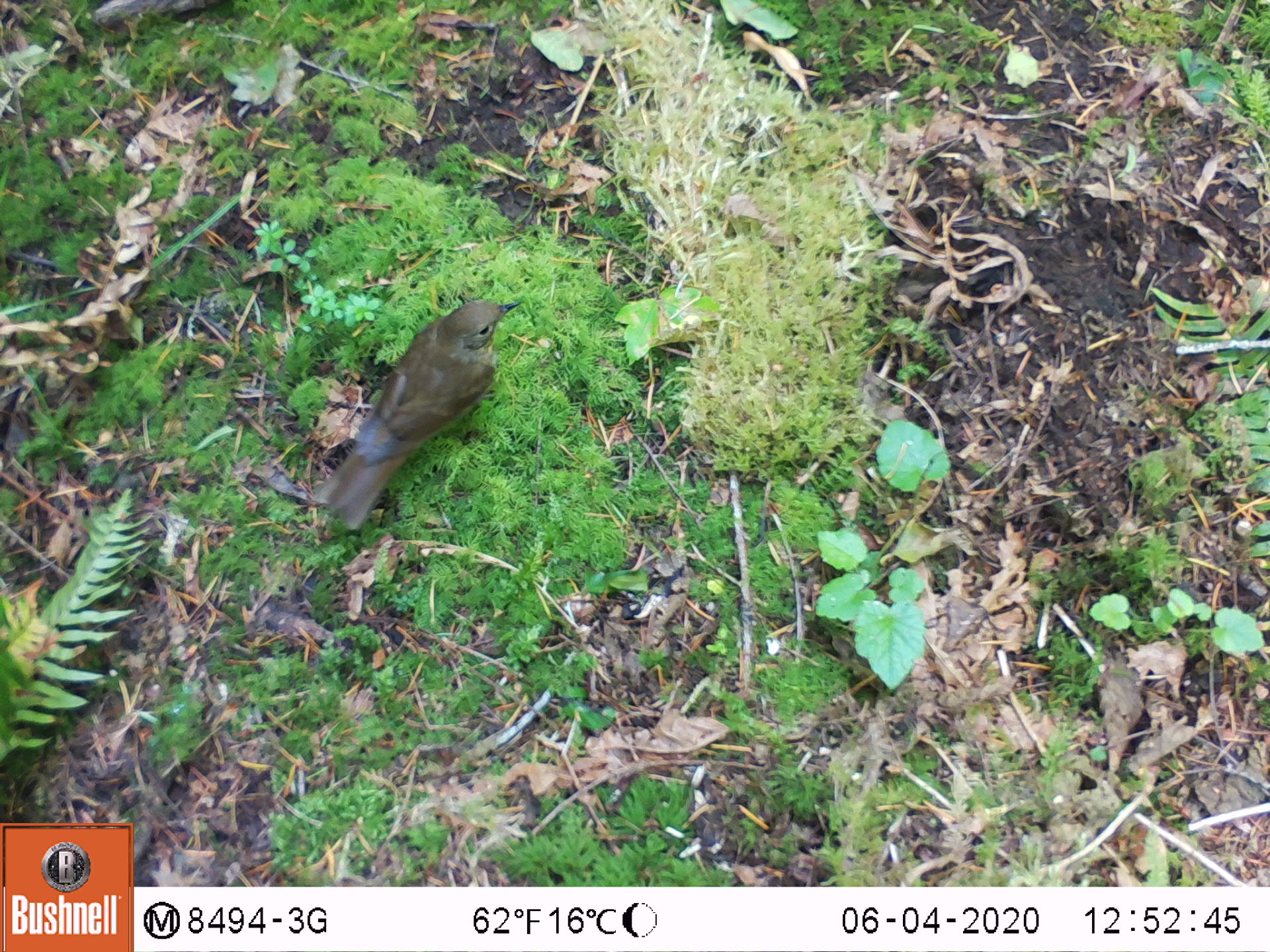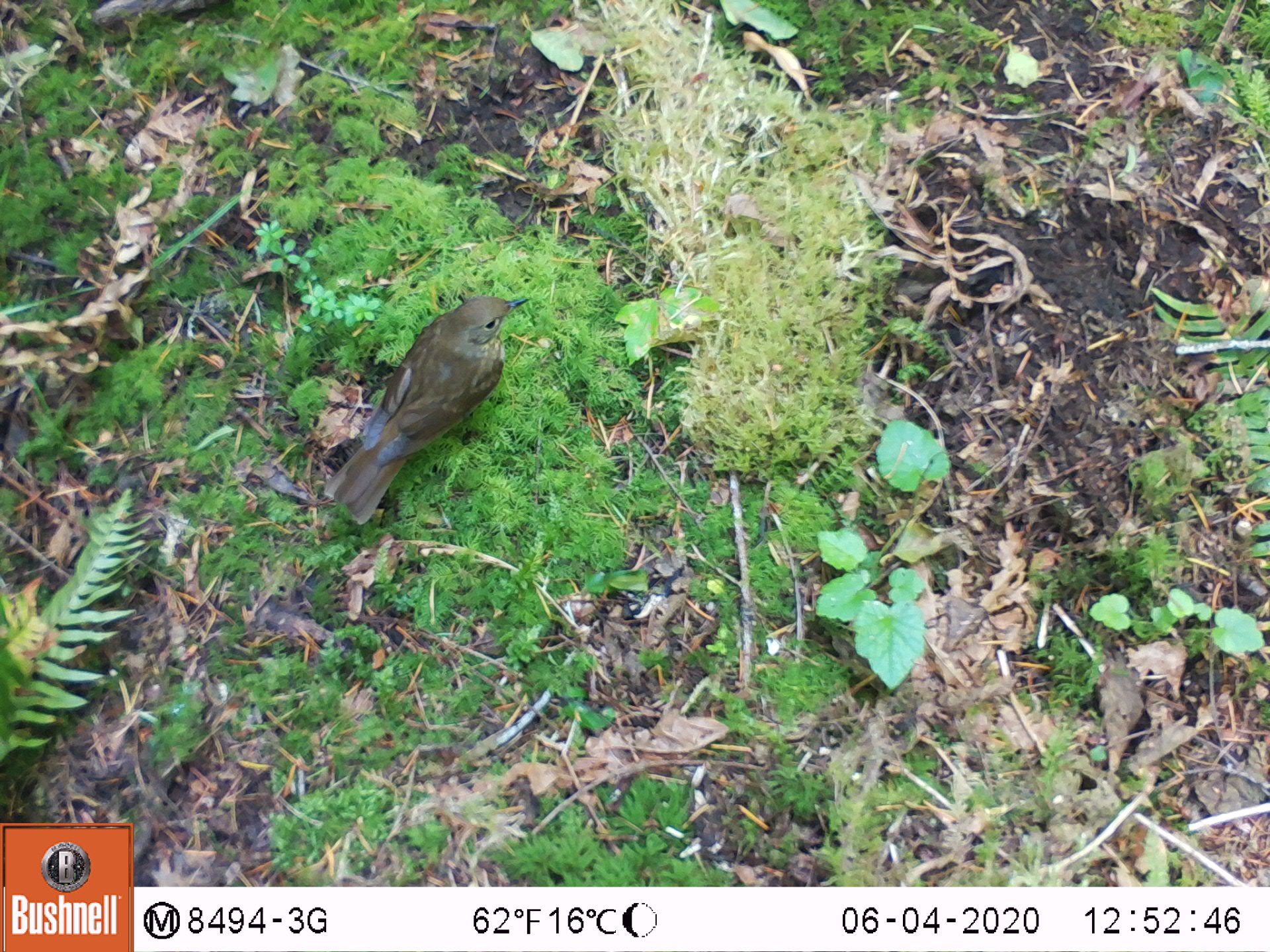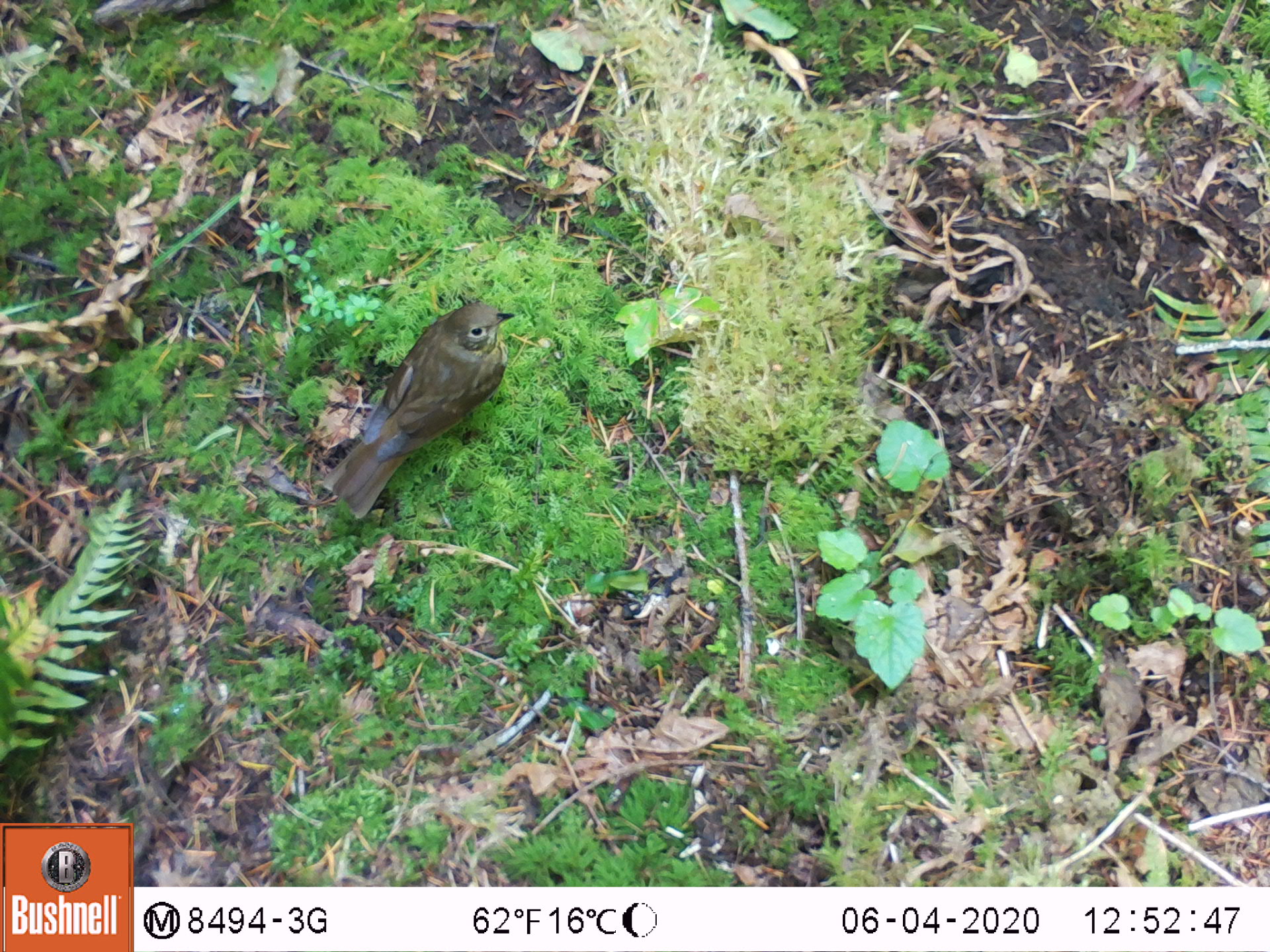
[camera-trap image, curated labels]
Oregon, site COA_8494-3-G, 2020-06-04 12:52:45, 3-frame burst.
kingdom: Animalia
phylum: Chordata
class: Aves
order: Passeriformes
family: Turdidae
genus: Catharus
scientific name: Catharus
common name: brown thrushes and nightingale-thrushes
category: catharus species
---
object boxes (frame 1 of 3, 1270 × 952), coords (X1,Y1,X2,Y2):
catharus species: (318,289,524,531)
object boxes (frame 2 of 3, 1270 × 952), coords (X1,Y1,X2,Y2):
catharus species: (320,287,532,539)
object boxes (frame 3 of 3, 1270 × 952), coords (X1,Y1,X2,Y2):
catharus species: (309,293,519,522)